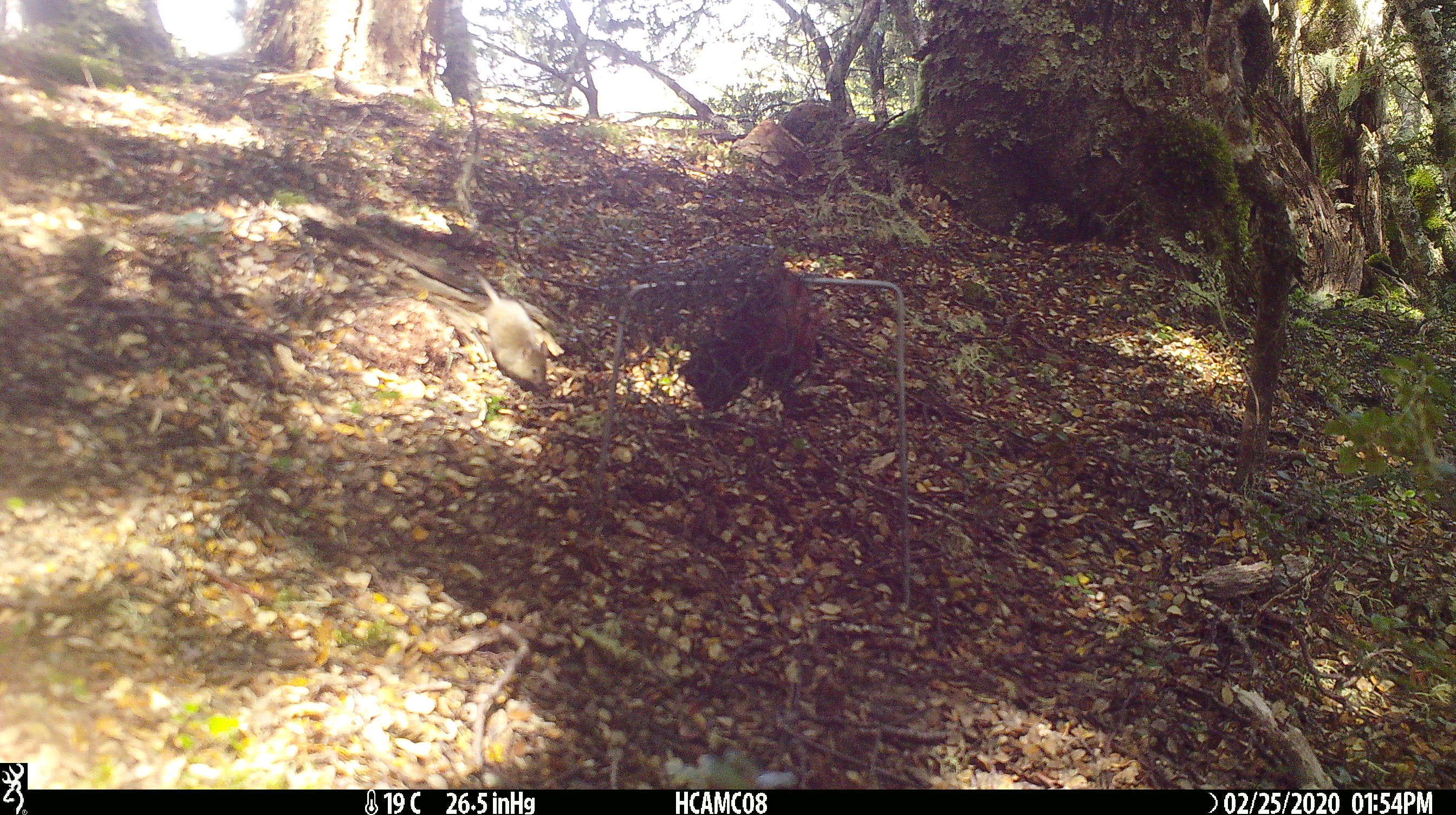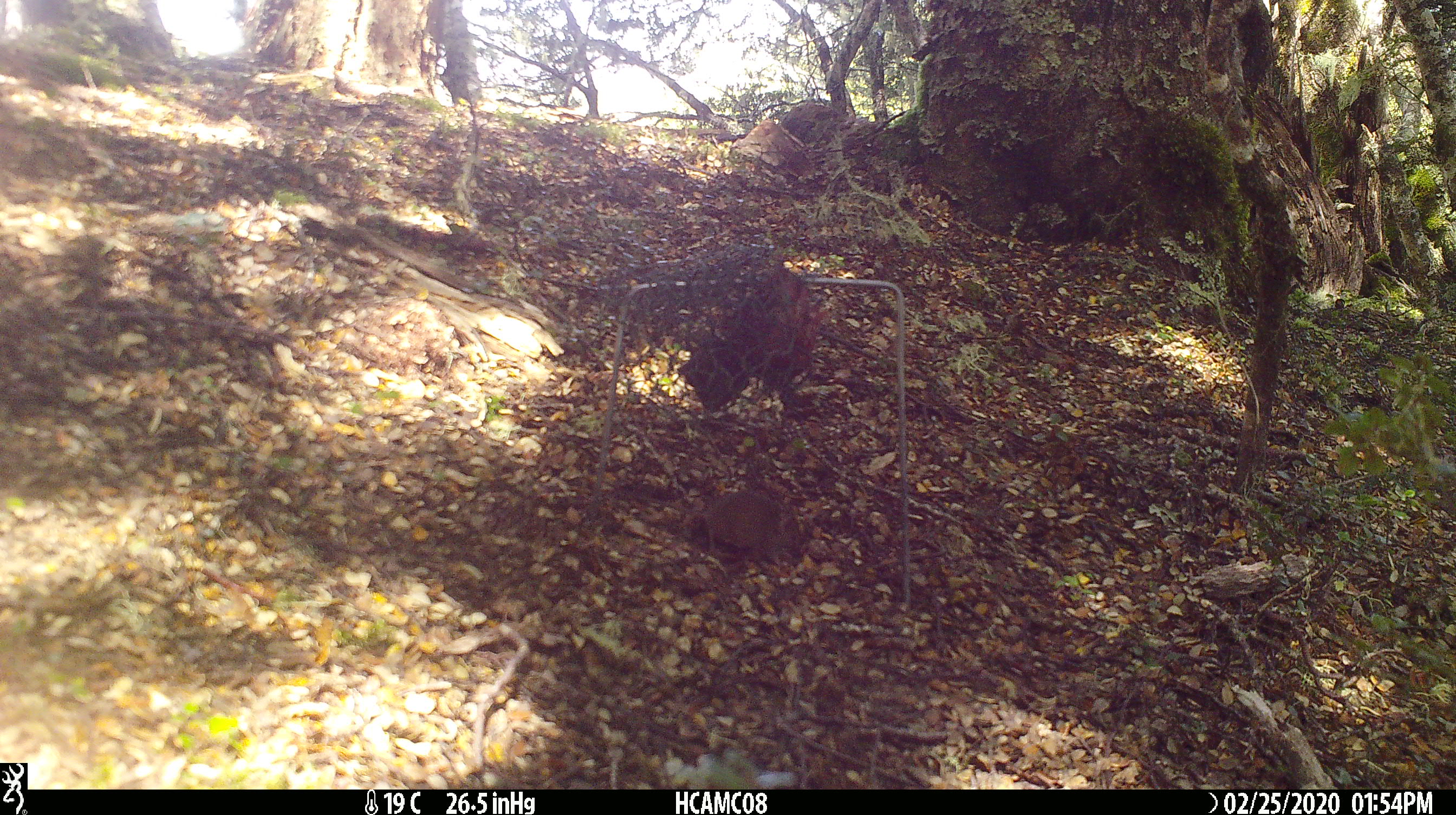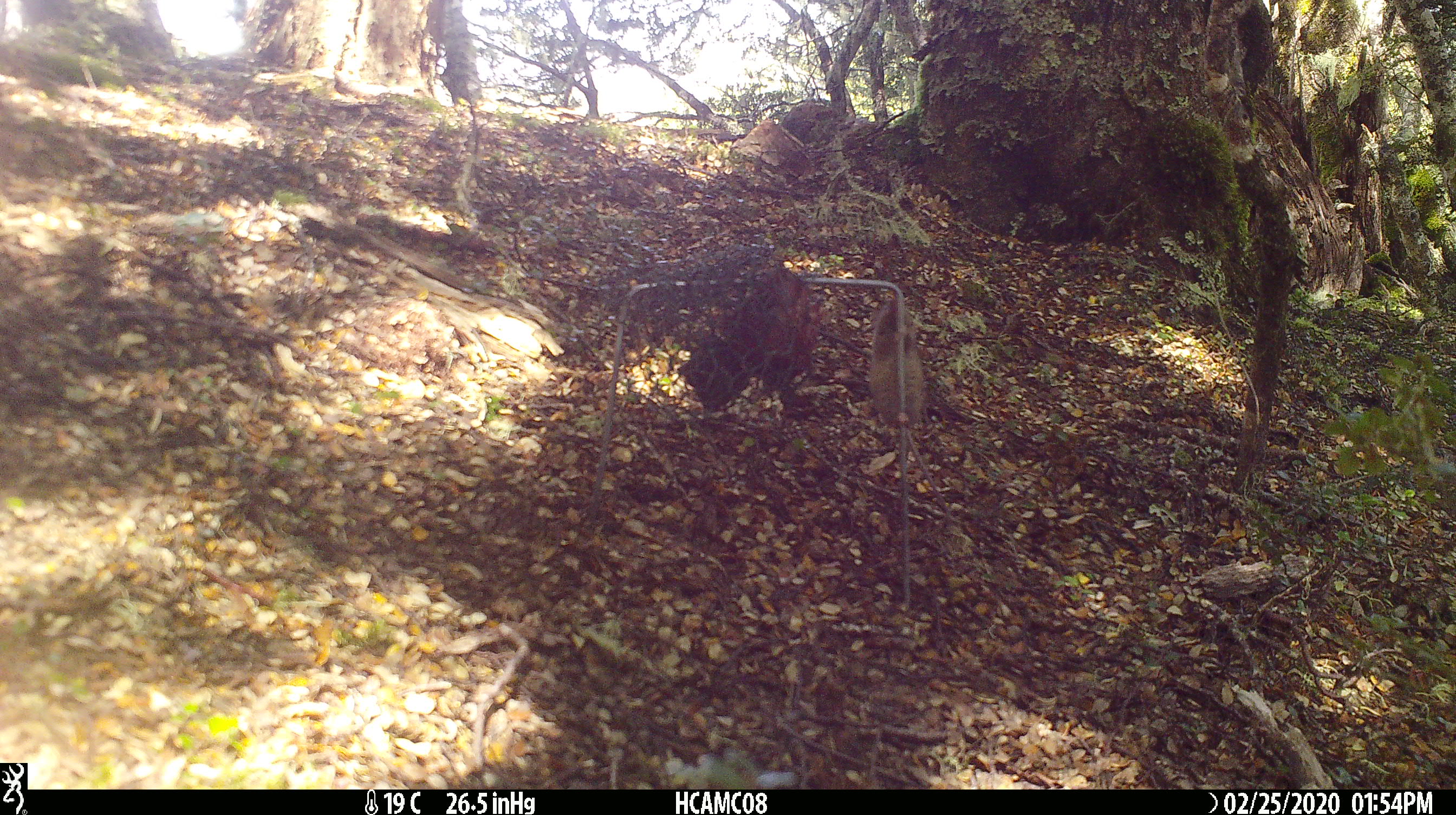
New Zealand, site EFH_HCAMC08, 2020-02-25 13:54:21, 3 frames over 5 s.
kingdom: Animalia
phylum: Chordata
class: Mammalia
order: Rodentia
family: Muridae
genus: Mus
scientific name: Mus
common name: mouse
Mouse (Mus).